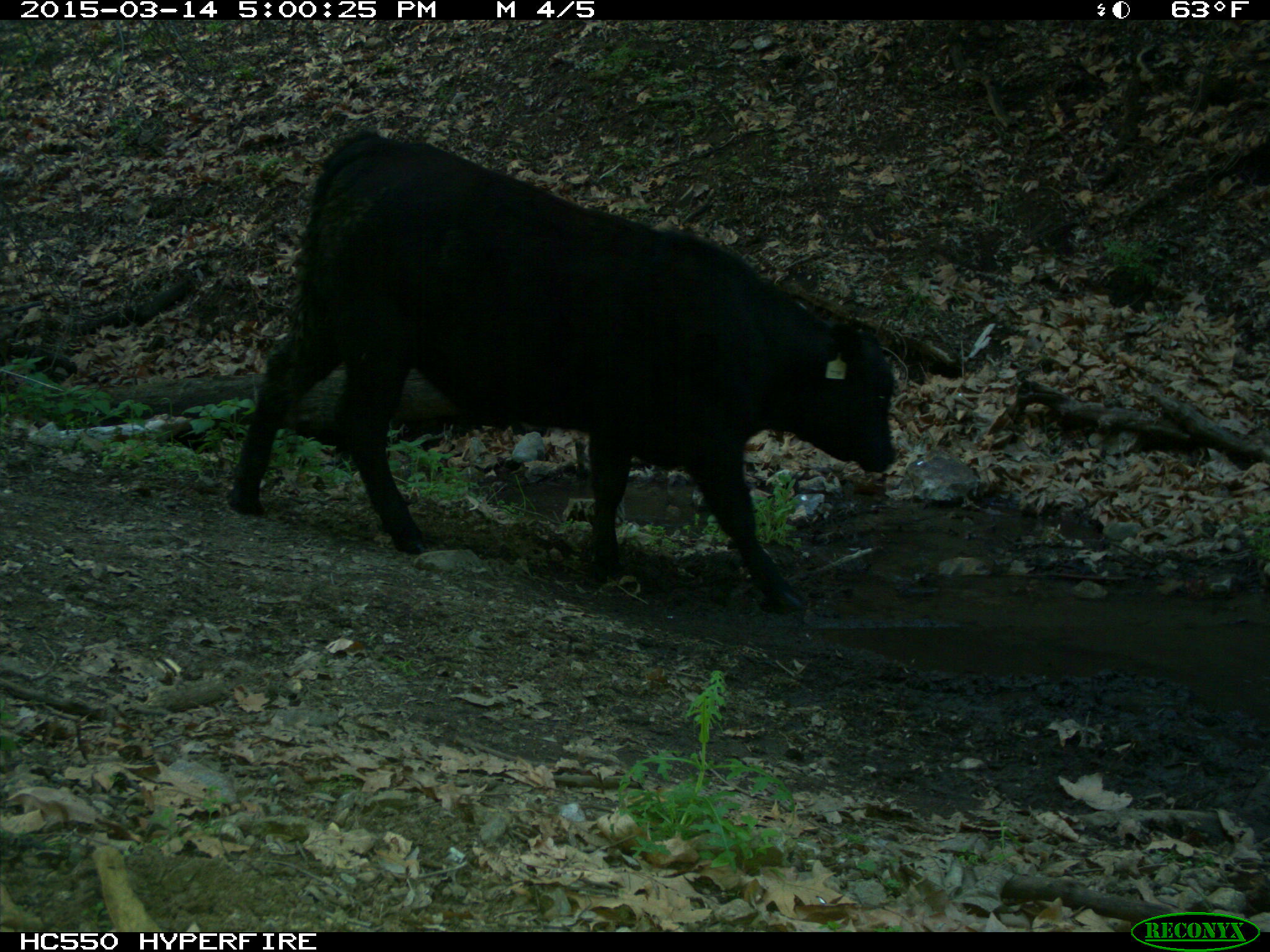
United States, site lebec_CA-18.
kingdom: Animalia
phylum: Chordata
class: Mammalia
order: Artiodactyla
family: Bovidae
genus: Bos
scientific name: Bos taurus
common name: domestic cow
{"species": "Bos taurus (domestic cow)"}